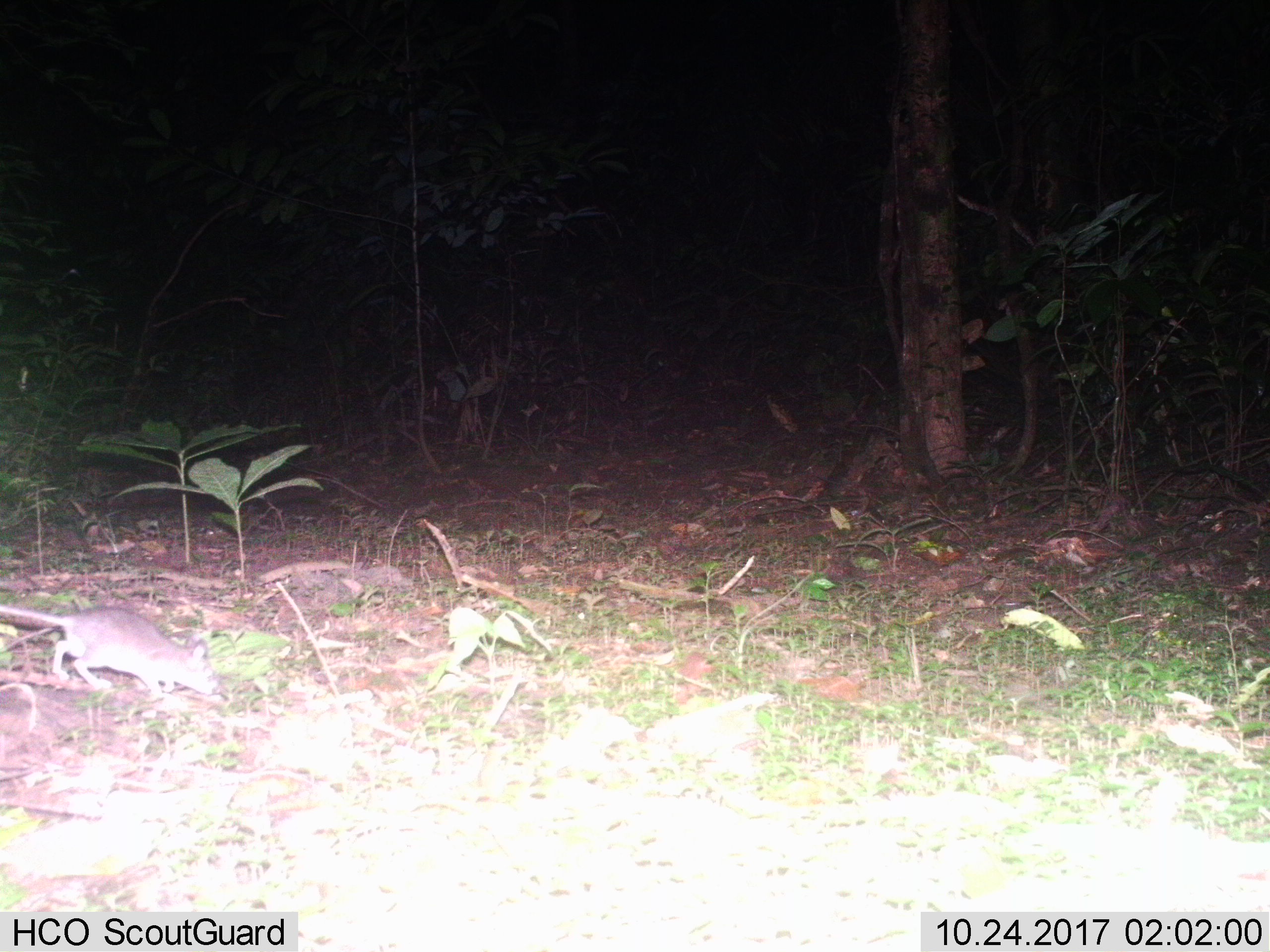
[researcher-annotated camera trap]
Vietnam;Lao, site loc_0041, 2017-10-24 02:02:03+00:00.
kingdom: Animalia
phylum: Chordata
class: Mammalia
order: Rodentia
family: Muridae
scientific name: Muridae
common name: old-world mice and rats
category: unidentified murid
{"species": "unidentified murid (old-world mice and rats) (Muridae)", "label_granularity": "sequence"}